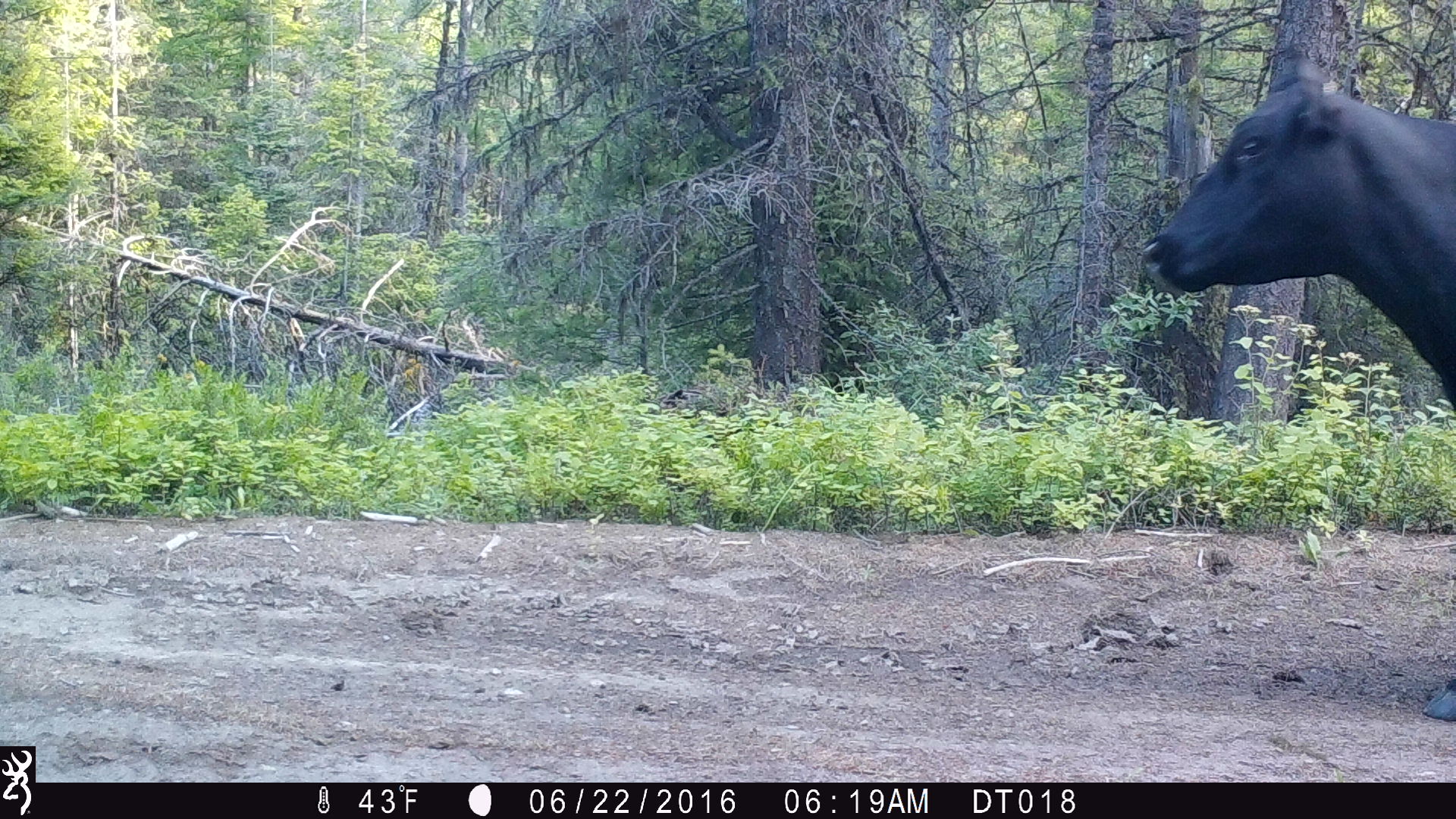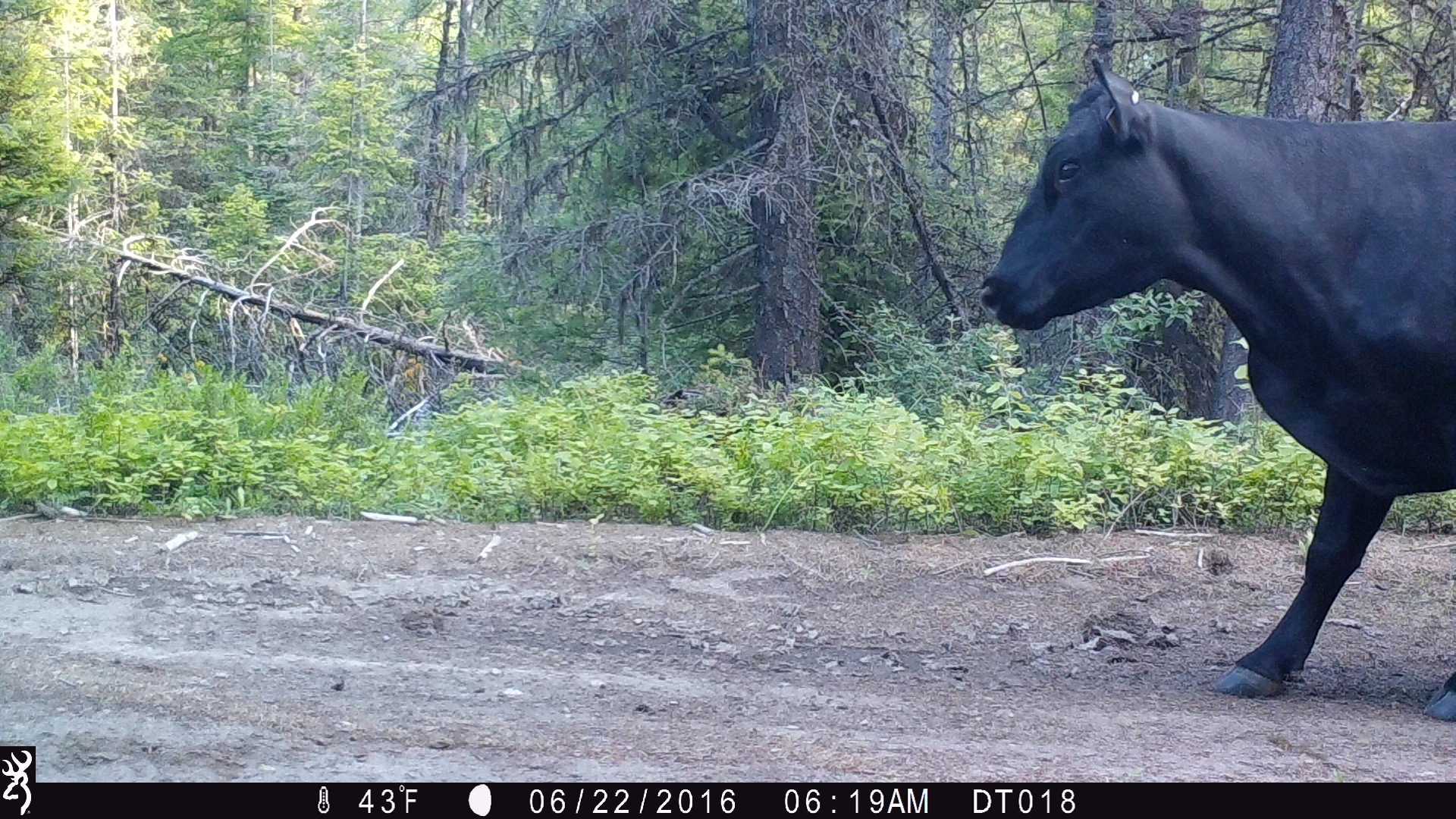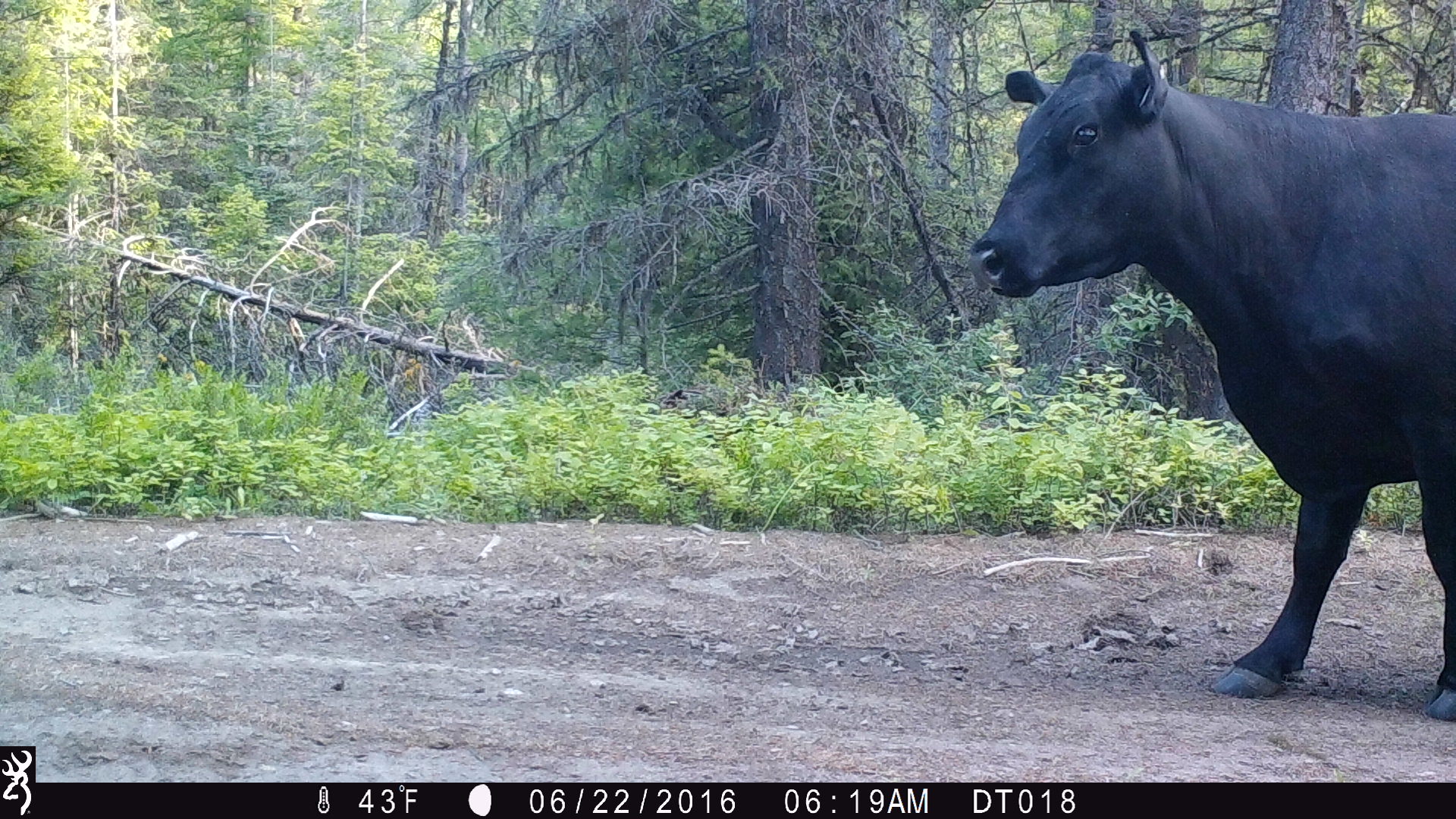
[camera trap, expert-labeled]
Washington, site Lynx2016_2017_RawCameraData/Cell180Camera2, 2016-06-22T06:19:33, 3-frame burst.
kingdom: Animalia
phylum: Chordata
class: Mammalia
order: Artiodactyla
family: Bovidae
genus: Bos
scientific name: Bos taurus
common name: domestic cattle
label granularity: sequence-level